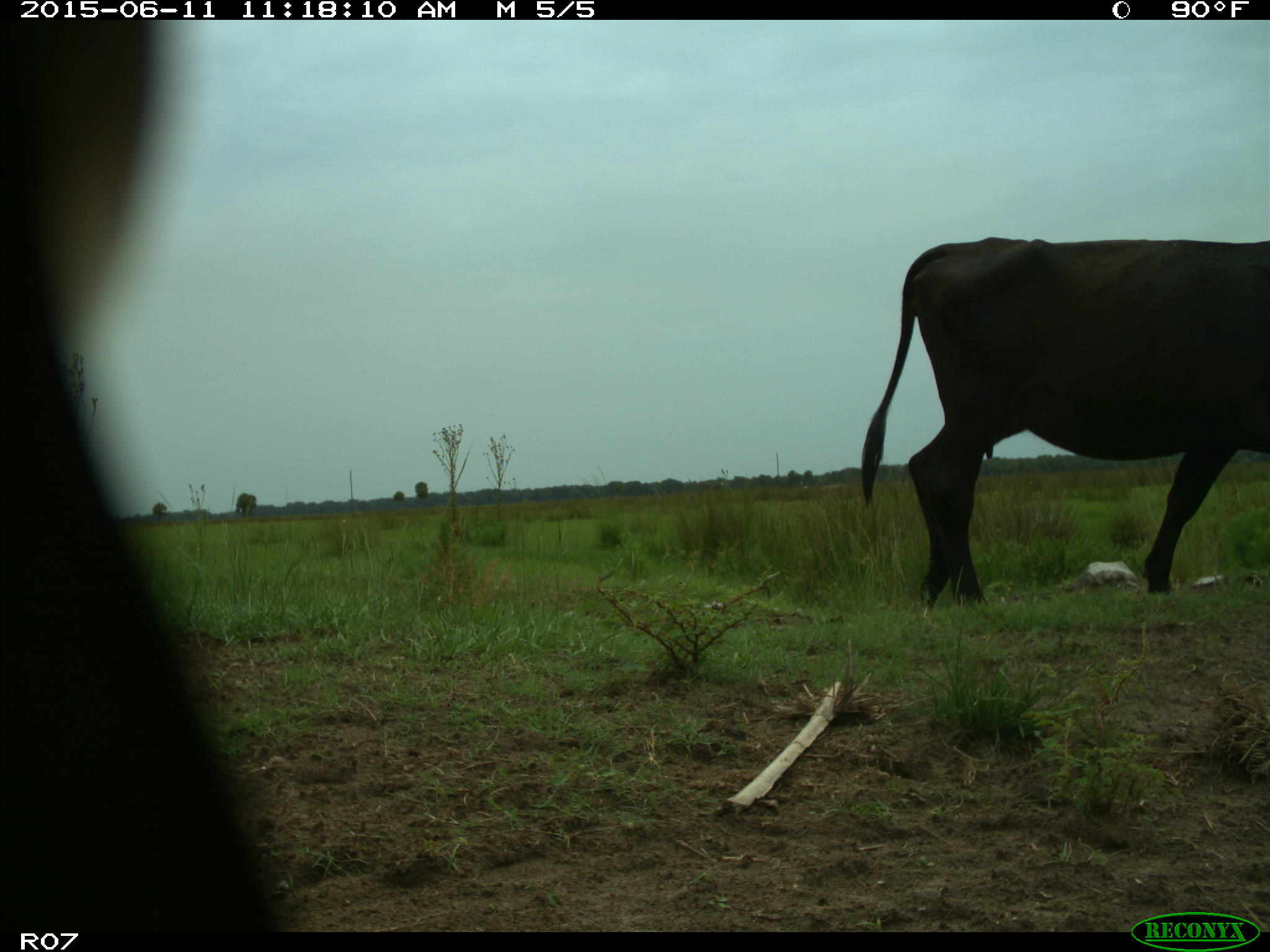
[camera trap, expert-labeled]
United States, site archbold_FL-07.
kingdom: Animalia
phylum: Chordata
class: Mammalia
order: Artiodactyla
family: Bovidae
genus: Bos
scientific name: Bos taurus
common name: domestic cow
Bos taurus (domestic cow).